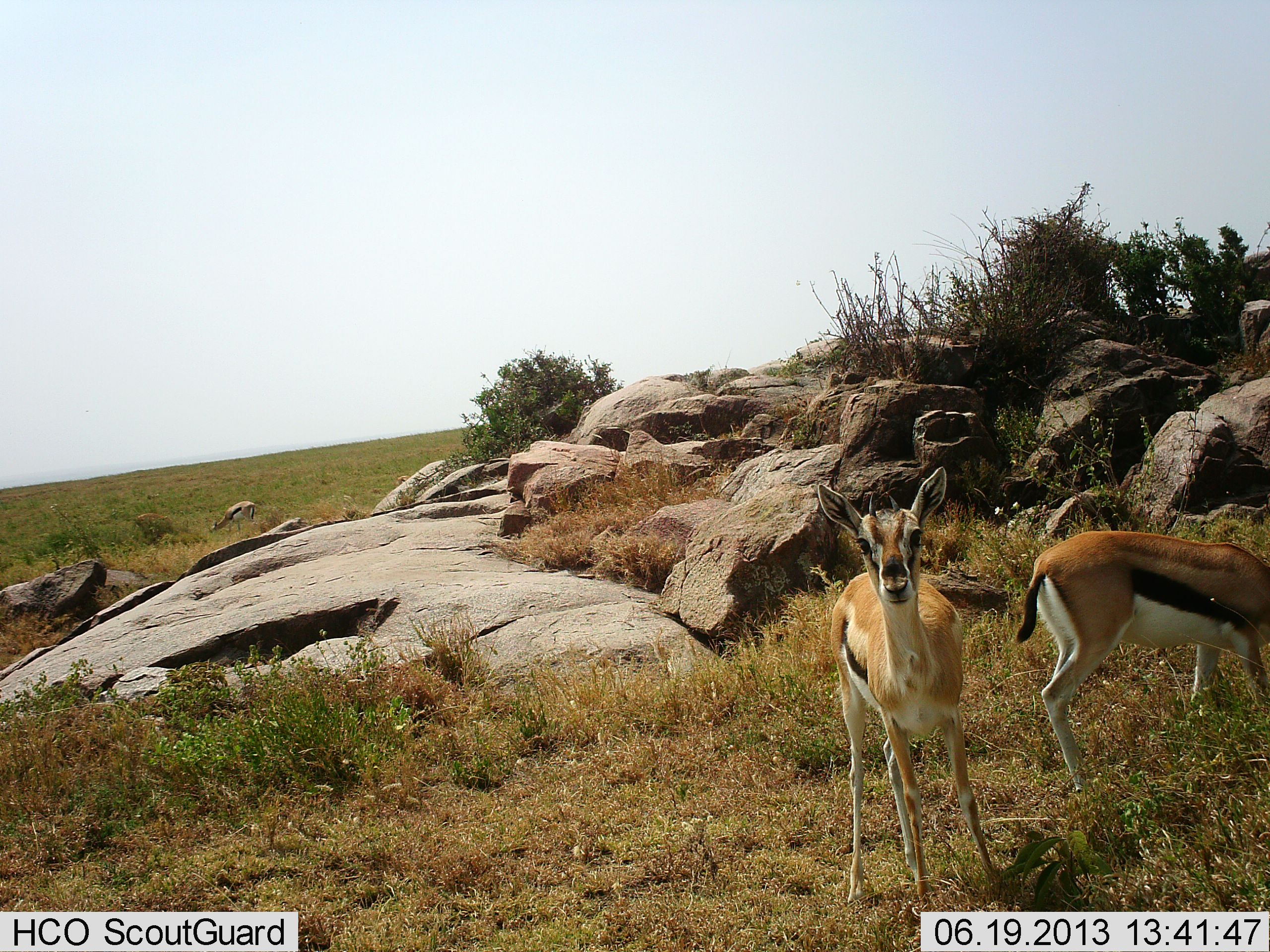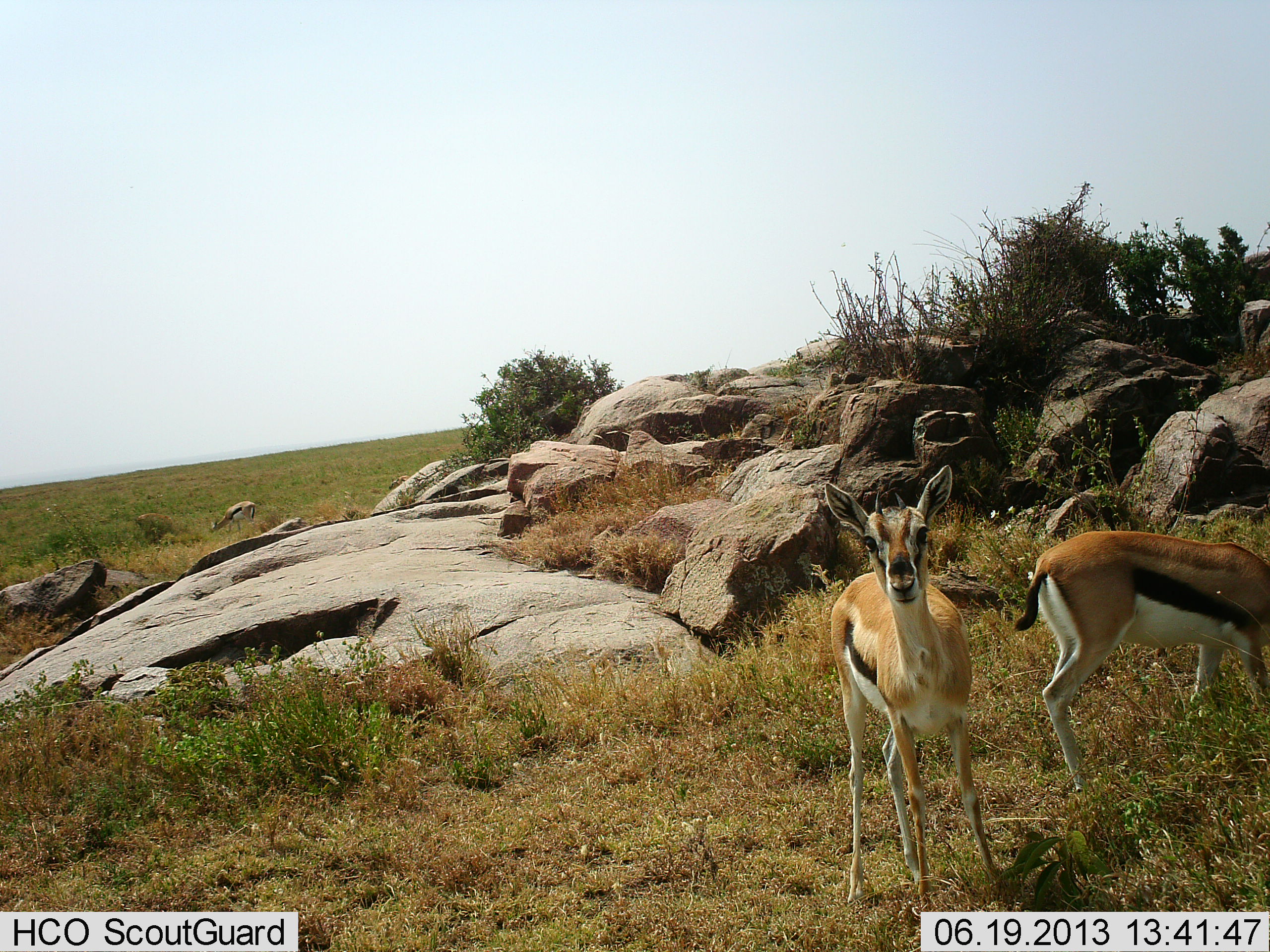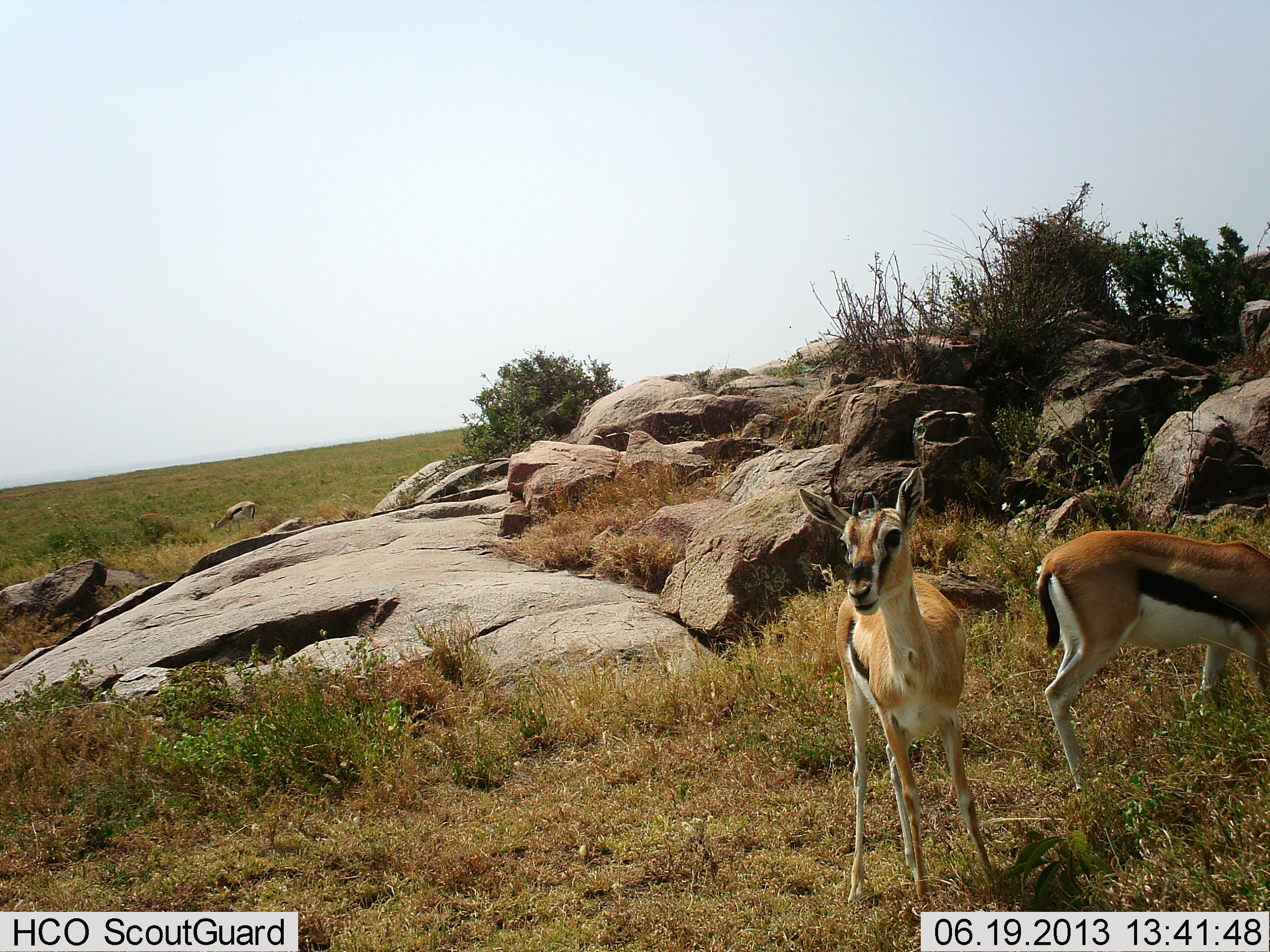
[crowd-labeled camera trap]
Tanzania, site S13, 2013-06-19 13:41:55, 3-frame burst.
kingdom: Animalia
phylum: Chordata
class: Mammalia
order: Artiodactyla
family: Bovidae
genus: Eudorcas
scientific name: Eudorcas thomsonii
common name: thomson's gazelle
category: gazellethomsons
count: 3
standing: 93%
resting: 0%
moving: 7%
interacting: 7%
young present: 13%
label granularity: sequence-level